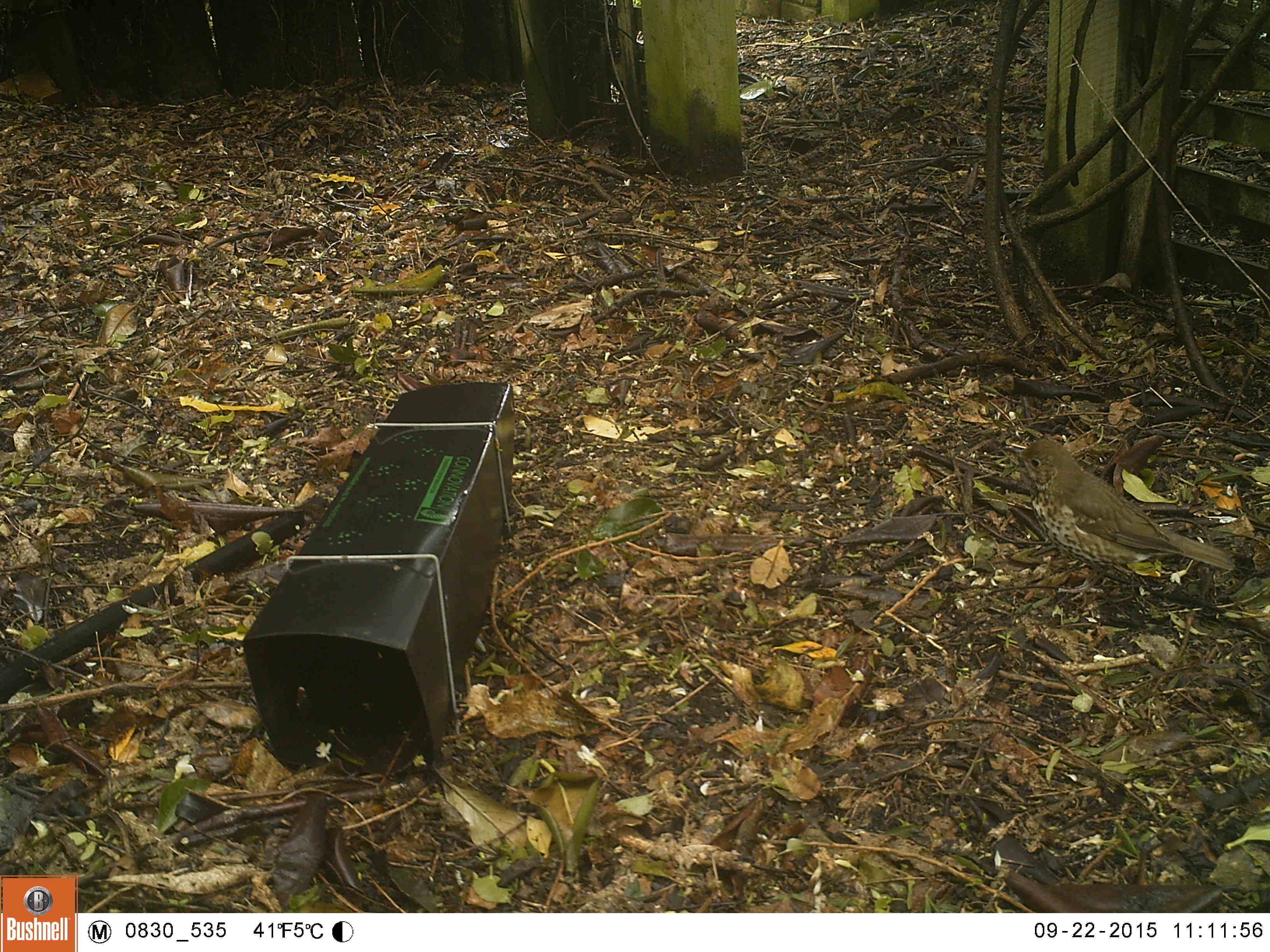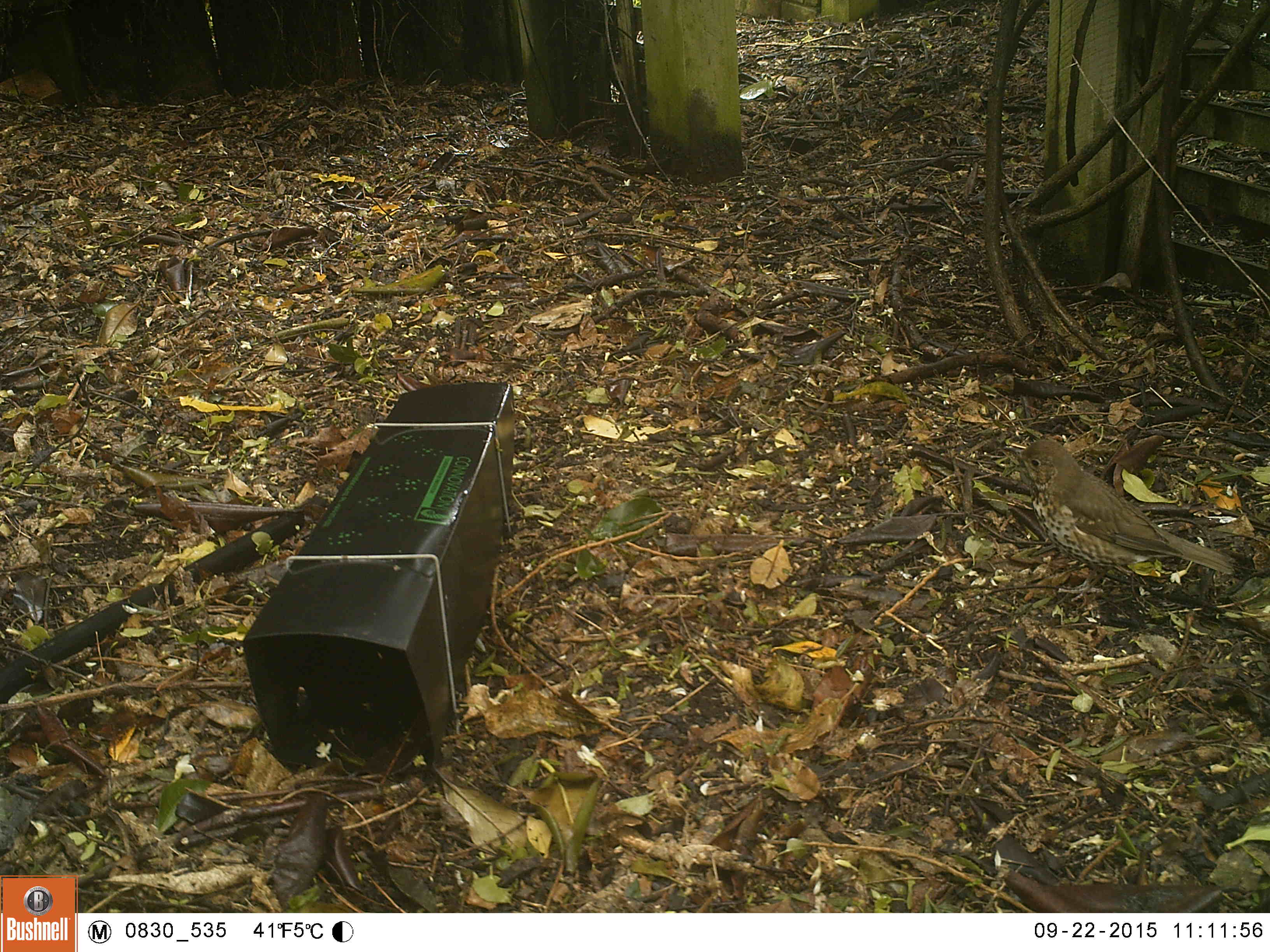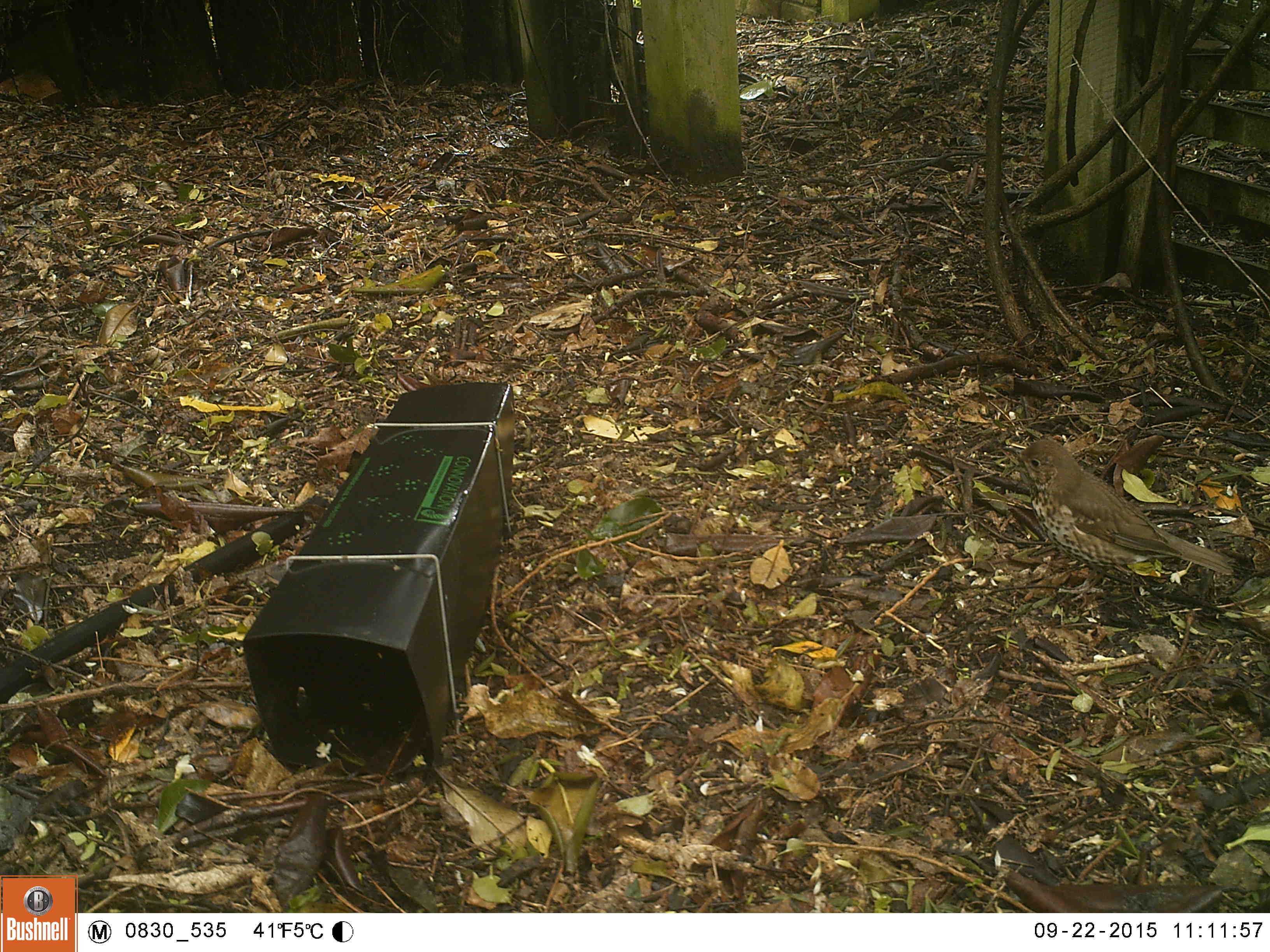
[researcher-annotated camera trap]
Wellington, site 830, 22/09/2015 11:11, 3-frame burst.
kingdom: Animalia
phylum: Chordata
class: Aves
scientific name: Aves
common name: bird